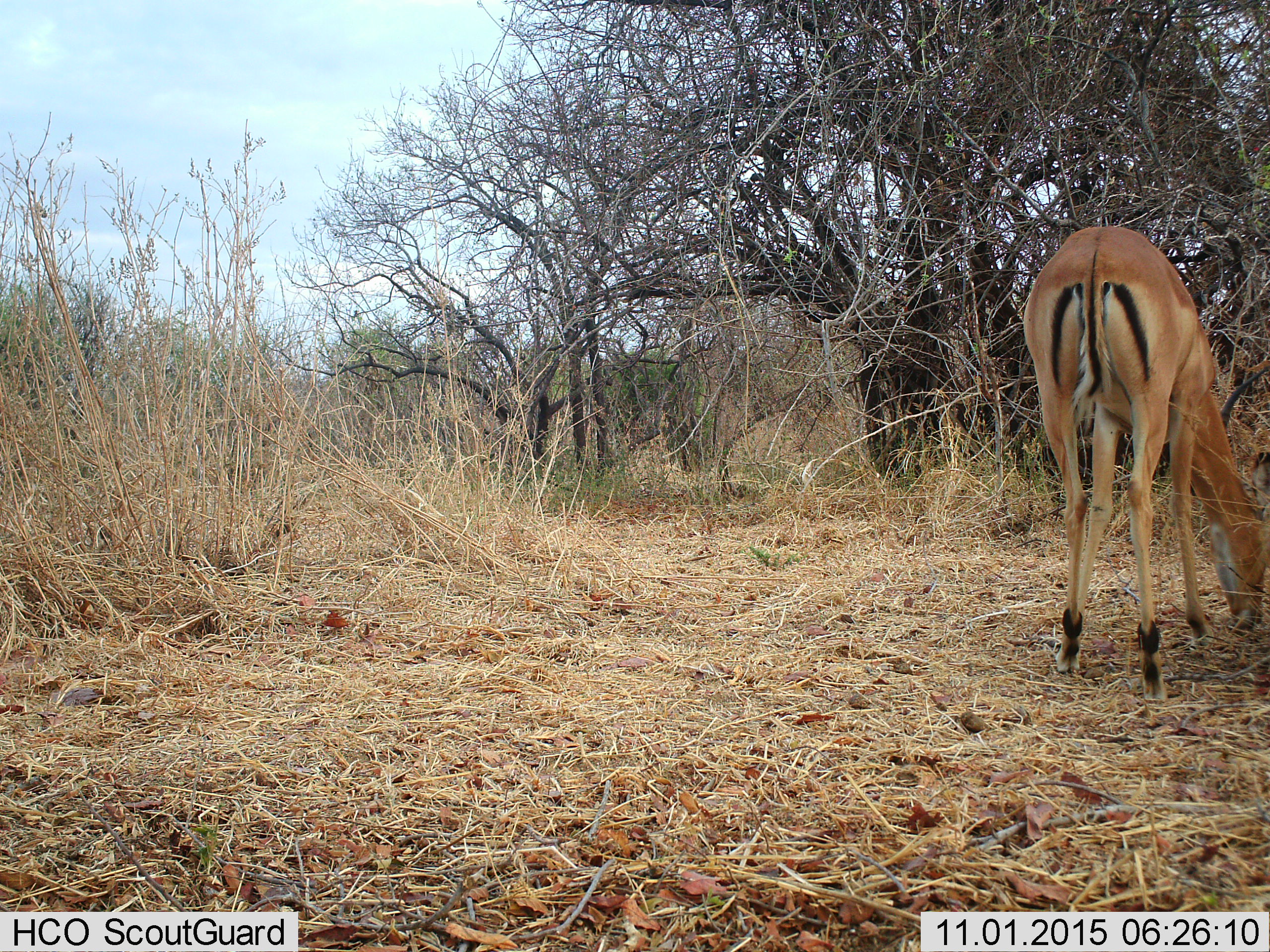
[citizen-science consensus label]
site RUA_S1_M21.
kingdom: Animalia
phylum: Chordata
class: Mammalia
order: Artiodactyla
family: Bovidae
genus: Aepyceros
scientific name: Aepyceros melampus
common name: impala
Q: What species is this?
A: Impala (Aepyceros melampus).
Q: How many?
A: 1.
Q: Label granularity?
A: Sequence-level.